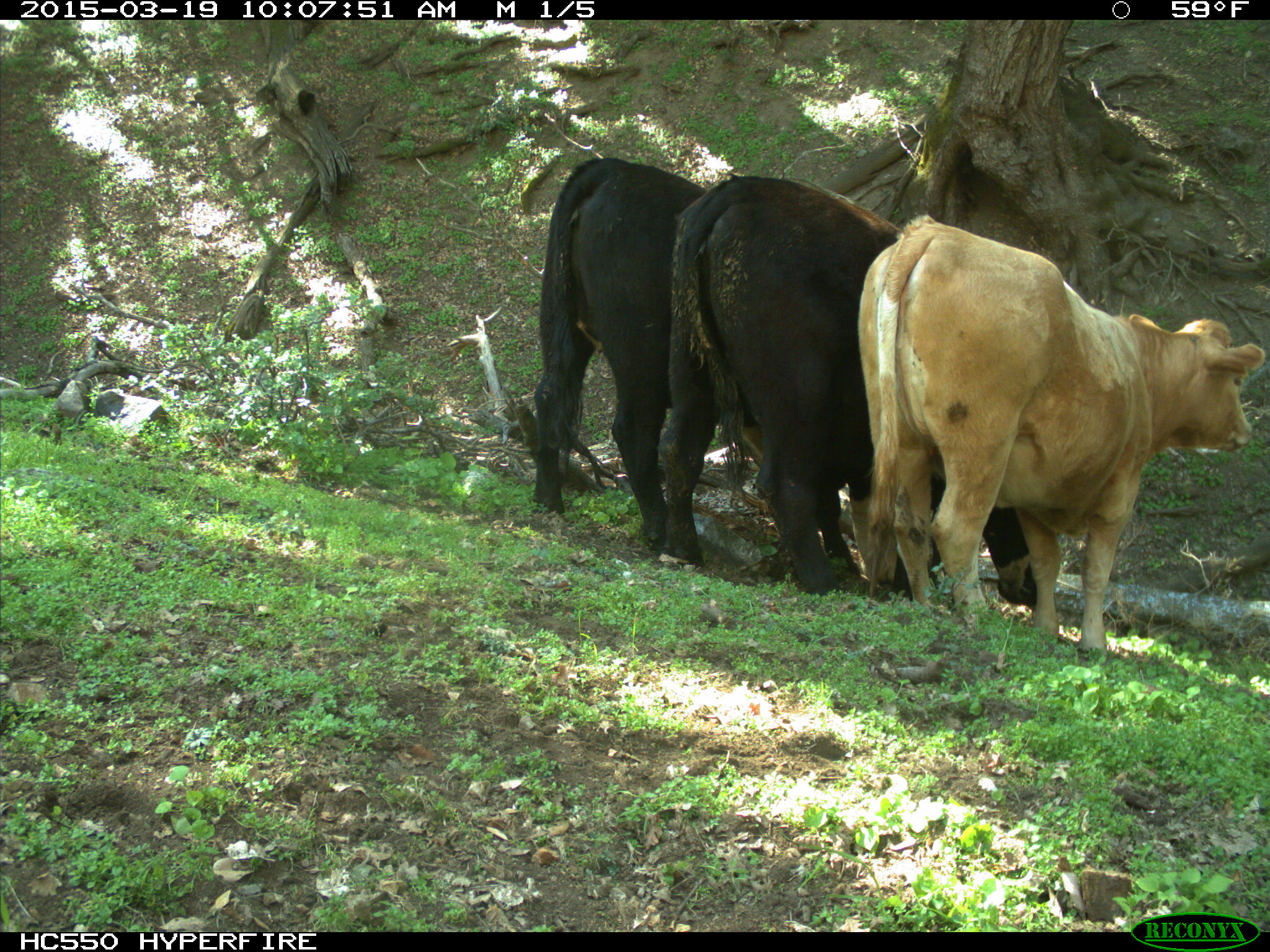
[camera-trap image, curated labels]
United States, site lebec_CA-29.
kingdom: Animalia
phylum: Chordata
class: Mammalia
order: Artiodactyla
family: Bovidae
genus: Bos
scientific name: Bos taurus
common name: domestic cow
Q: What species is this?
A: Bos taurus (domestic cow).